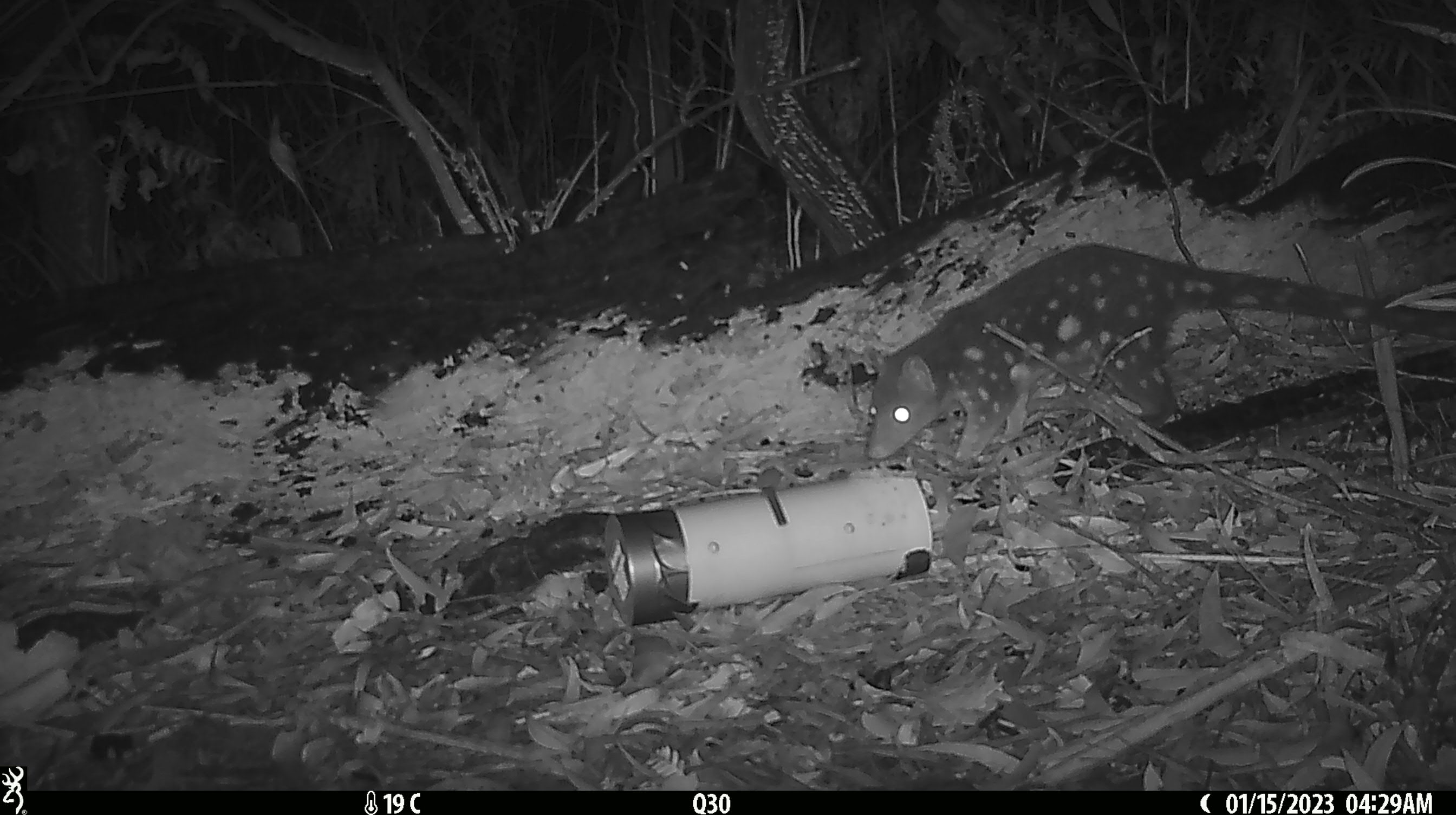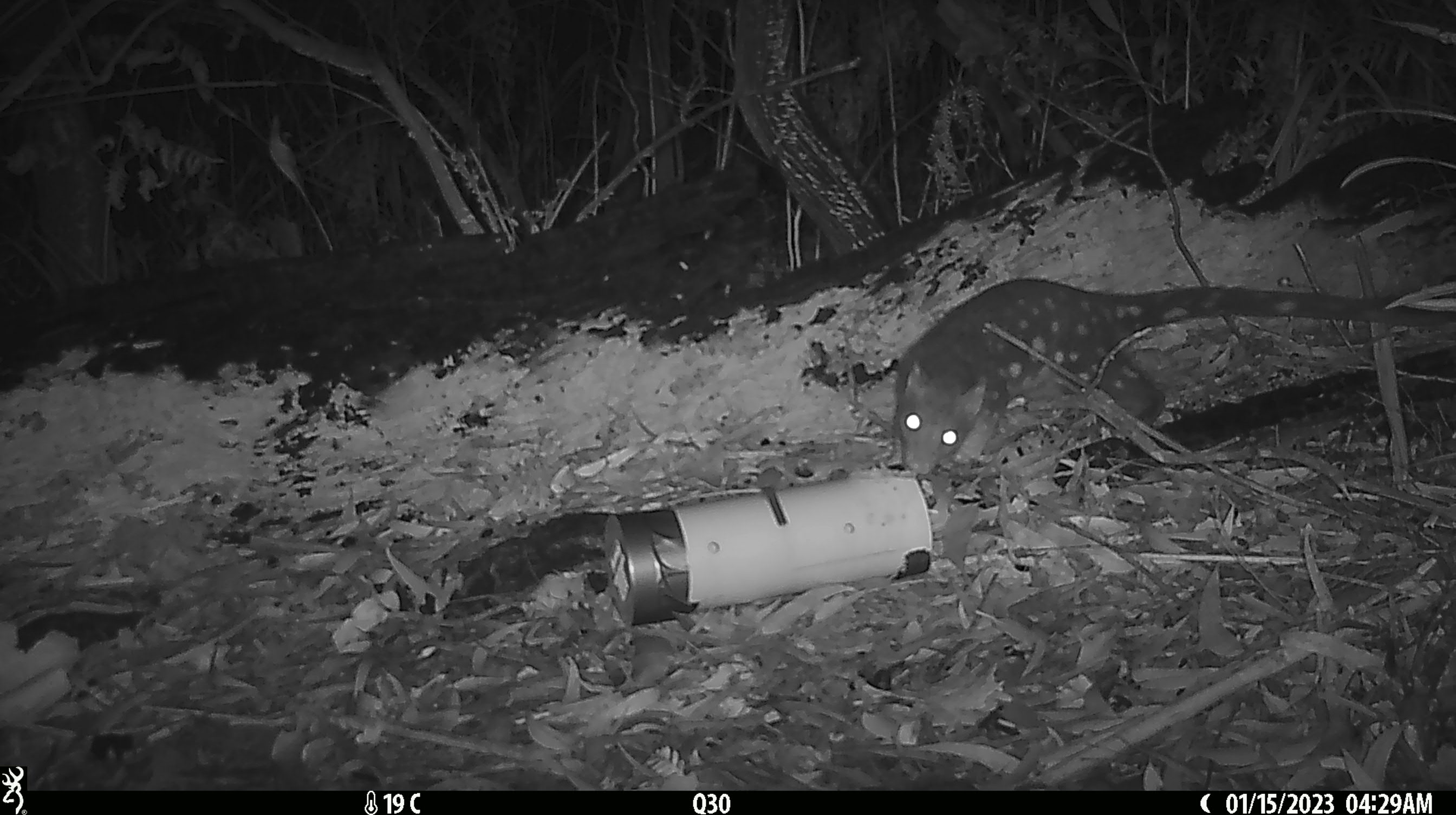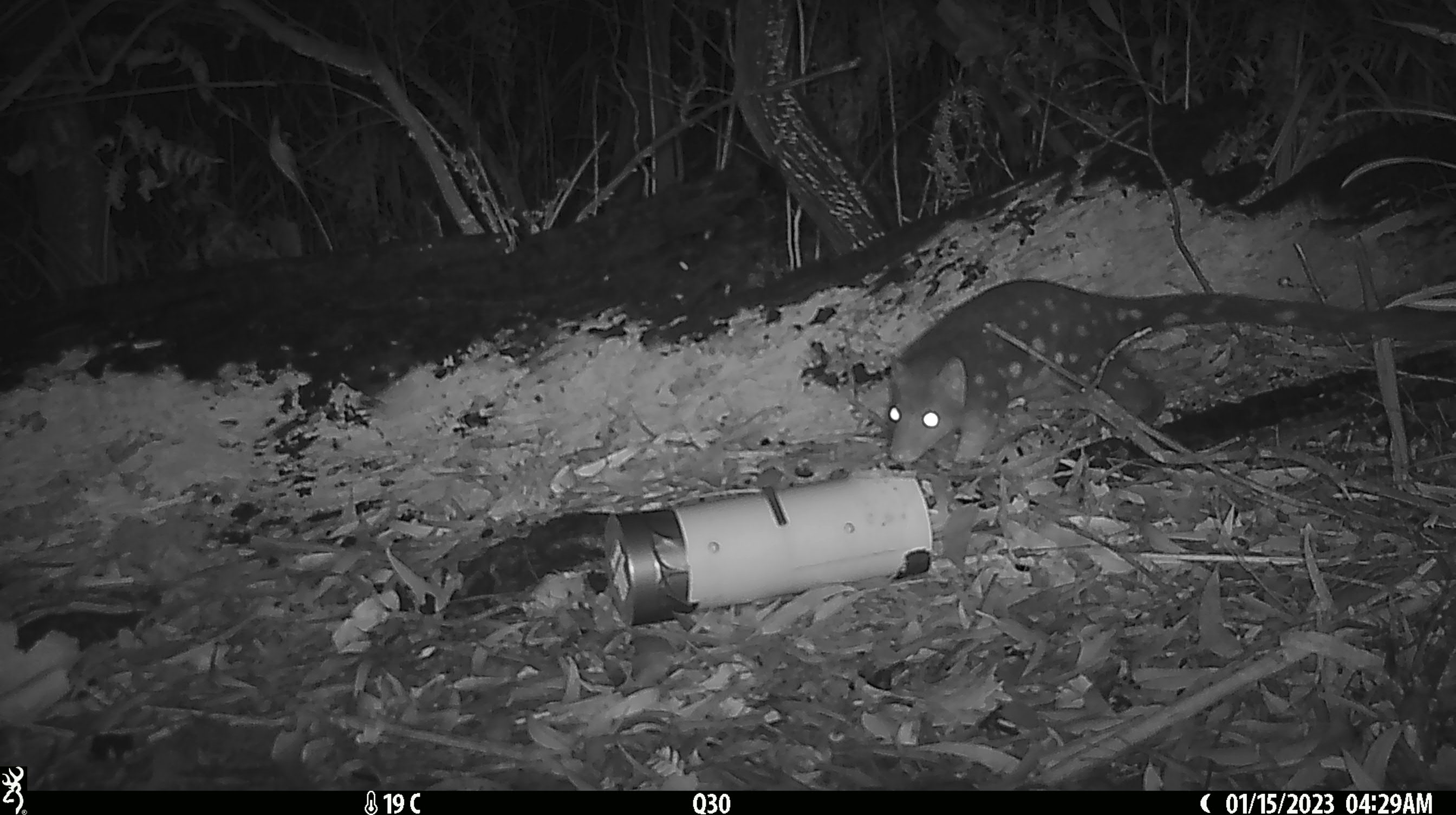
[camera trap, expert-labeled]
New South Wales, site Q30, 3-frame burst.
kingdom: Animalia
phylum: Chordata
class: Mammalia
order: Dasyuromorphia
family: Dasyuridae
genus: Dasyurus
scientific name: Dasyurus maculatus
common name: spotted-tailed quoll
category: quoll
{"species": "quoll (spotted-tailed quoll) (Dasyurus maculatus)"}